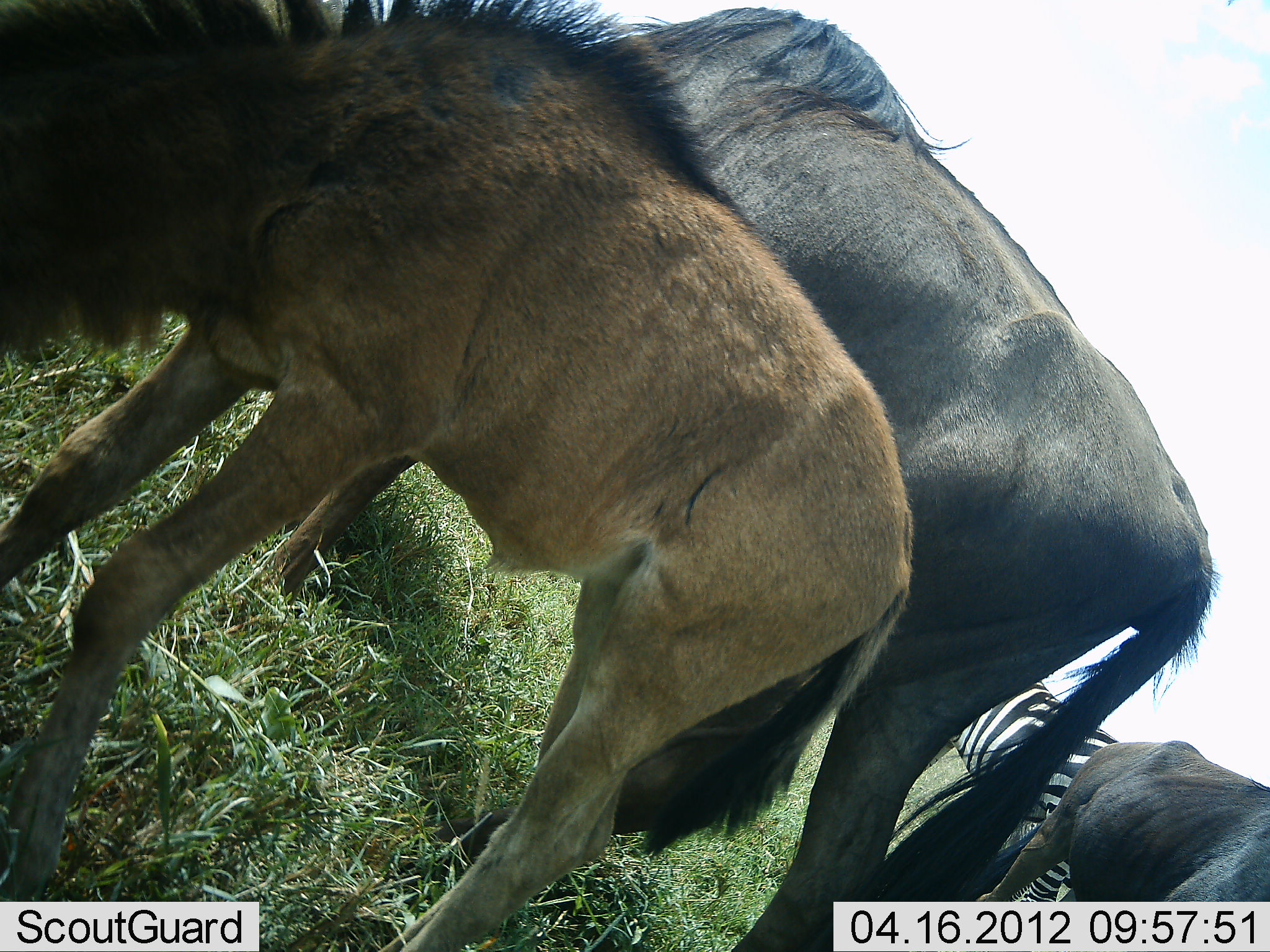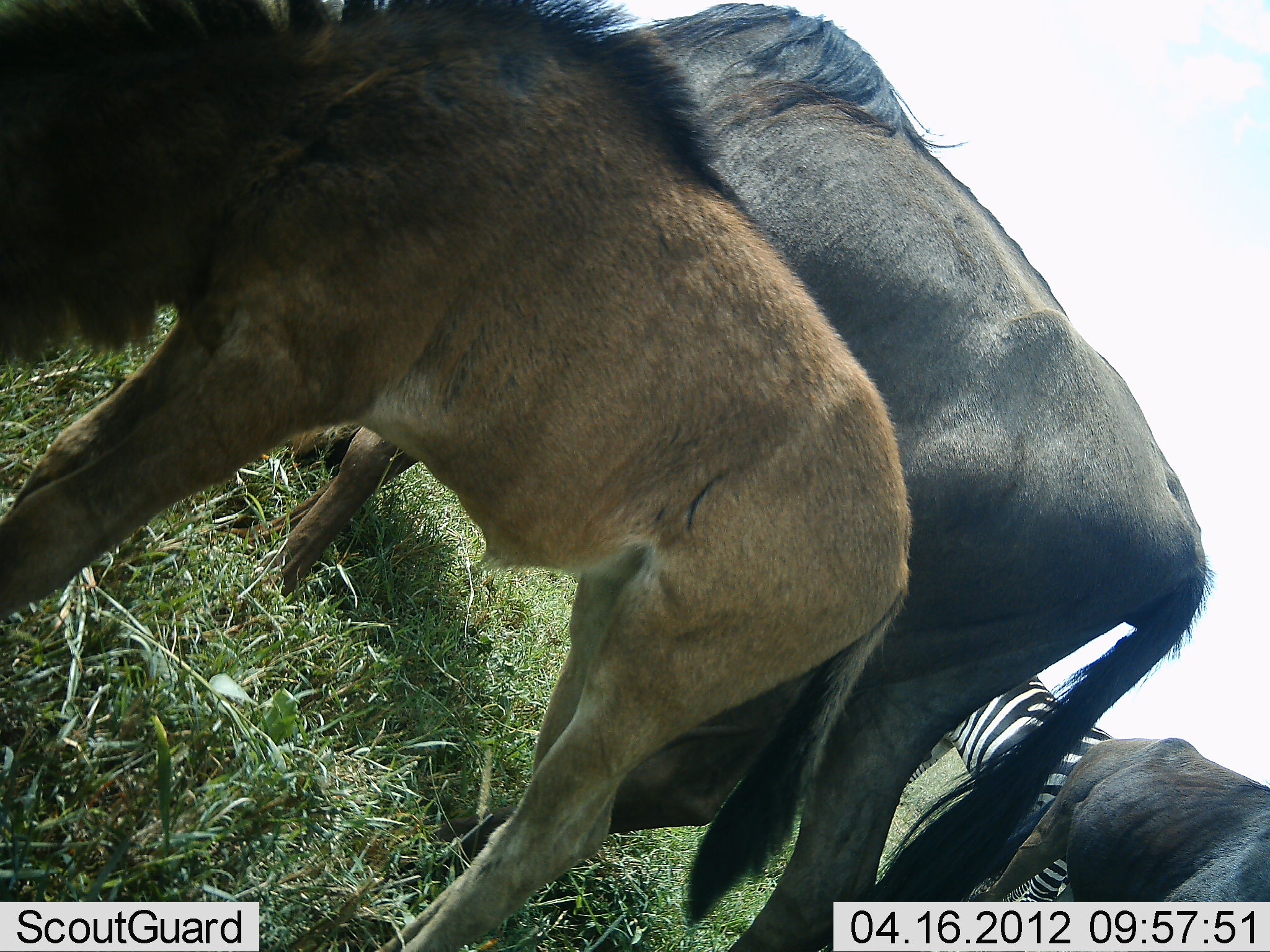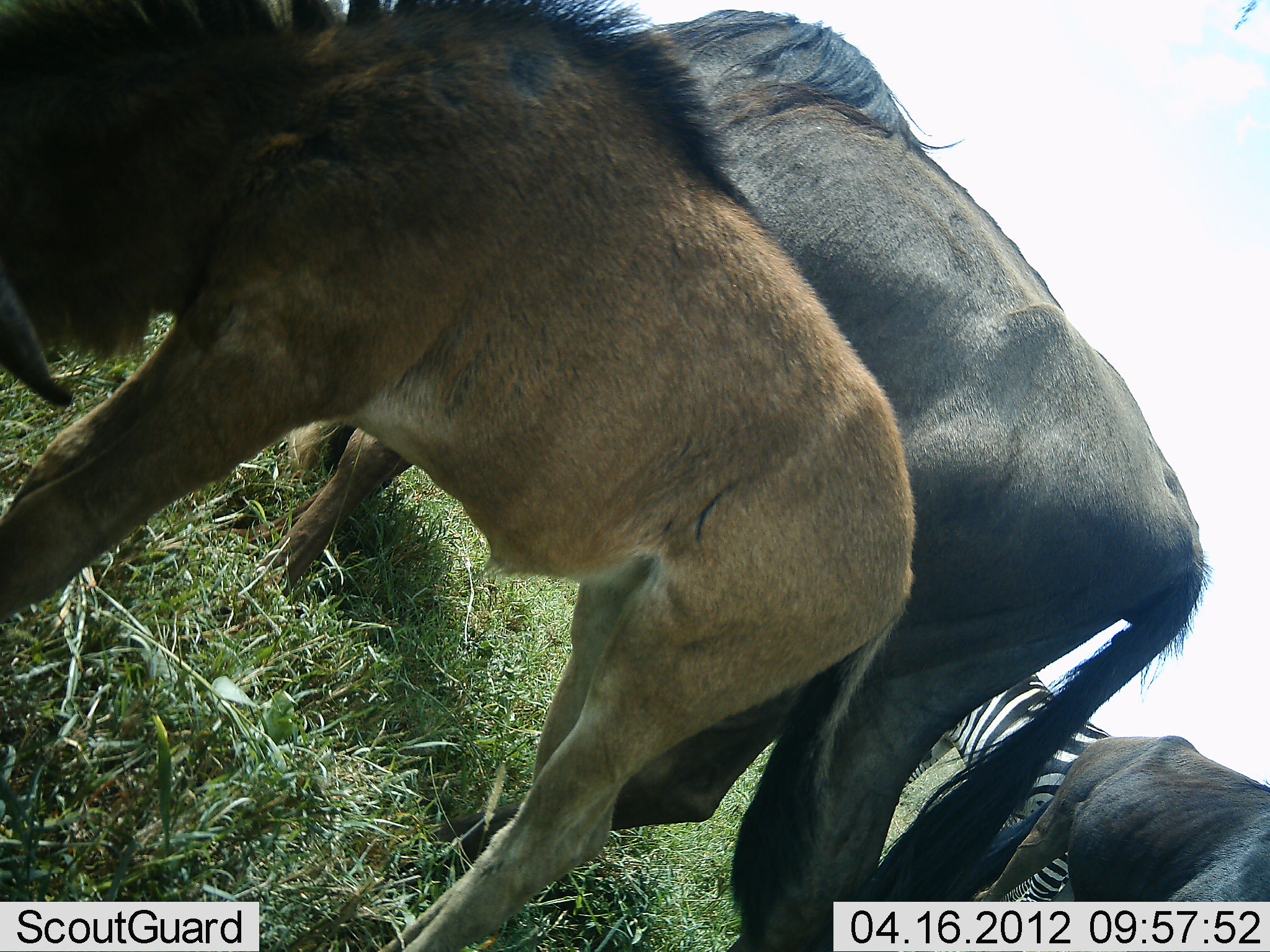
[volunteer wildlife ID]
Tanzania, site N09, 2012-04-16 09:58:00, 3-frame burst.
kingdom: Animalia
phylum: Chordata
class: Mammalia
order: Artiodactyla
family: Bovidae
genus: Connochaetes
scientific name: Connochaetes taurinus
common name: blue wildebeest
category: wildebeest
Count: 3.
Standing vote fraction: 38%.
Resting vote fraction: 0%.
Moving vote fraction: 5%.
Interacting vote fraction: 0%.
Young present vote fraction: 76%.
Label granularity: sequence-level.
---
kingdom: Animalia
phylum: Chordata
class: Mammalia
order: Perissodactyla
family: Equidae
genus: Equus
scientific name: Equus quagga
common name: plains zebra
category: zebra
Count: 1.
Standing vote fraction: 81%.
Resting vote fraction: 0%.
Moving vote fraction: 5%.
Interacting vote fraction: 0%.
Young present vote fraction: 0%.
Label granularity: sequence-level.